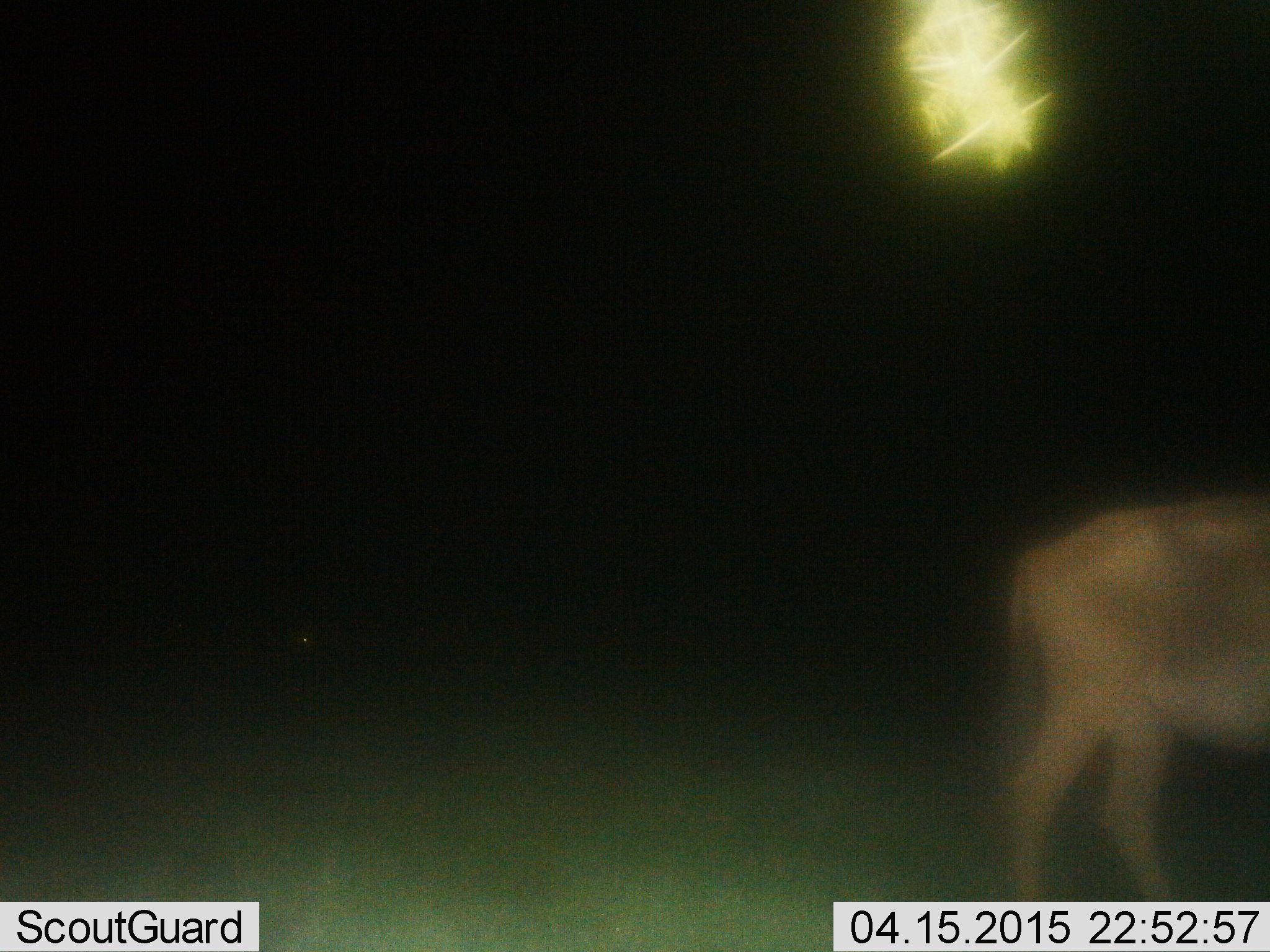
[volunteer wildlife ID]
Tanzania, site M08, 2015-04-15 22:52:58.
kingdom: Animalia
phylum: Chordata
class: Mammalia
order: Artiodactyla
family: Bovidae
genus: Connochaetes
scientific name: Connochaetes taurinus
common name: blue wildebeest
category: wildebeest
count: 1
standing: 40%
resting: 0%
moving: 70%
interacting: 0%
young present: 0%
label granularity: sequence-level